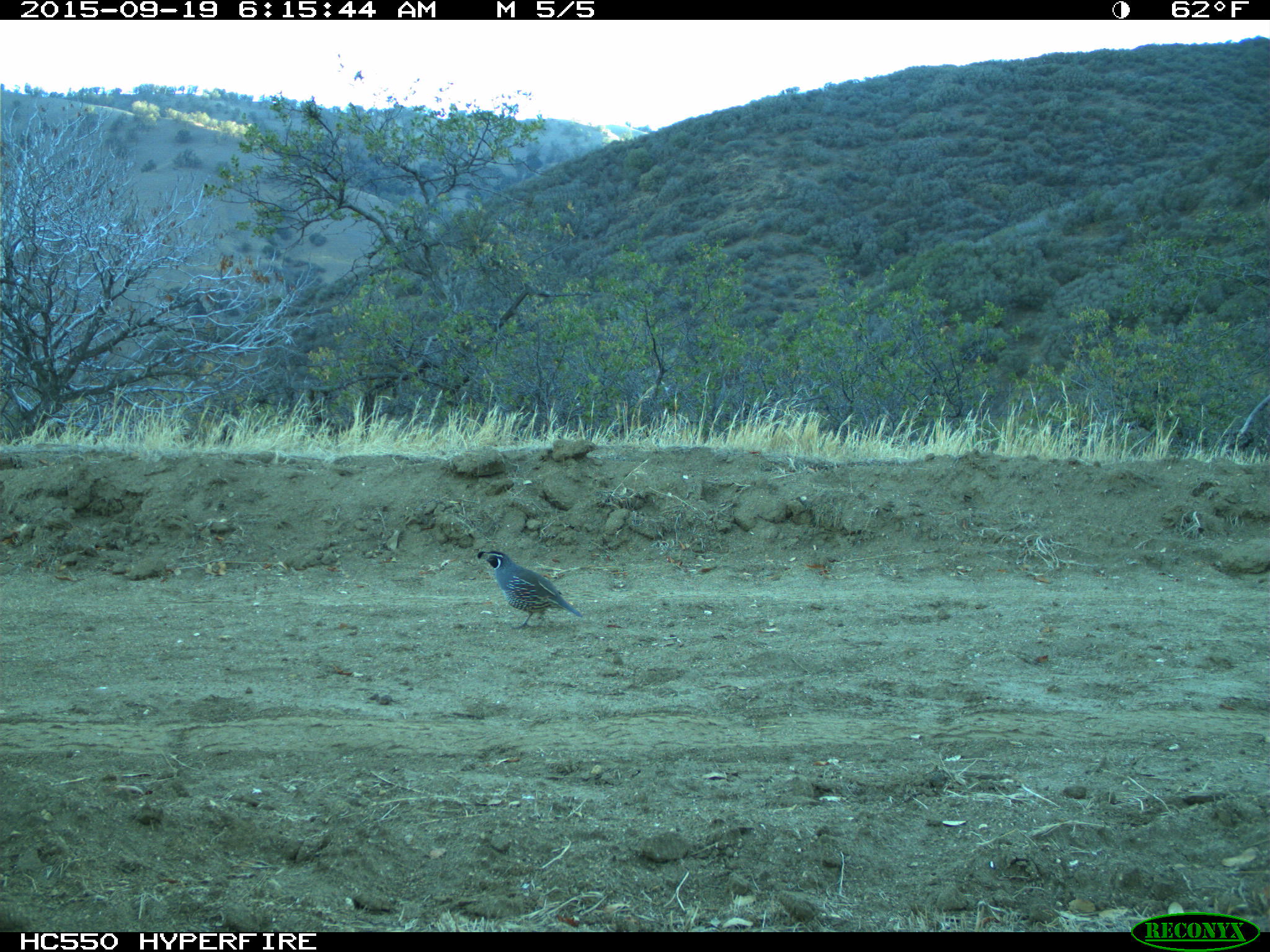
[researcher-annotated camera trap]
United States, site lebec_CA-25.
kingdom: Animalia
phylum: Chordata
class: Aves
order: Galliformes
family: Odontophoridae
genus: Callipepla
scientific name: Callipepla californica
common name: california quail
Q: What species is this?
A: Callipepla californica (california quail).